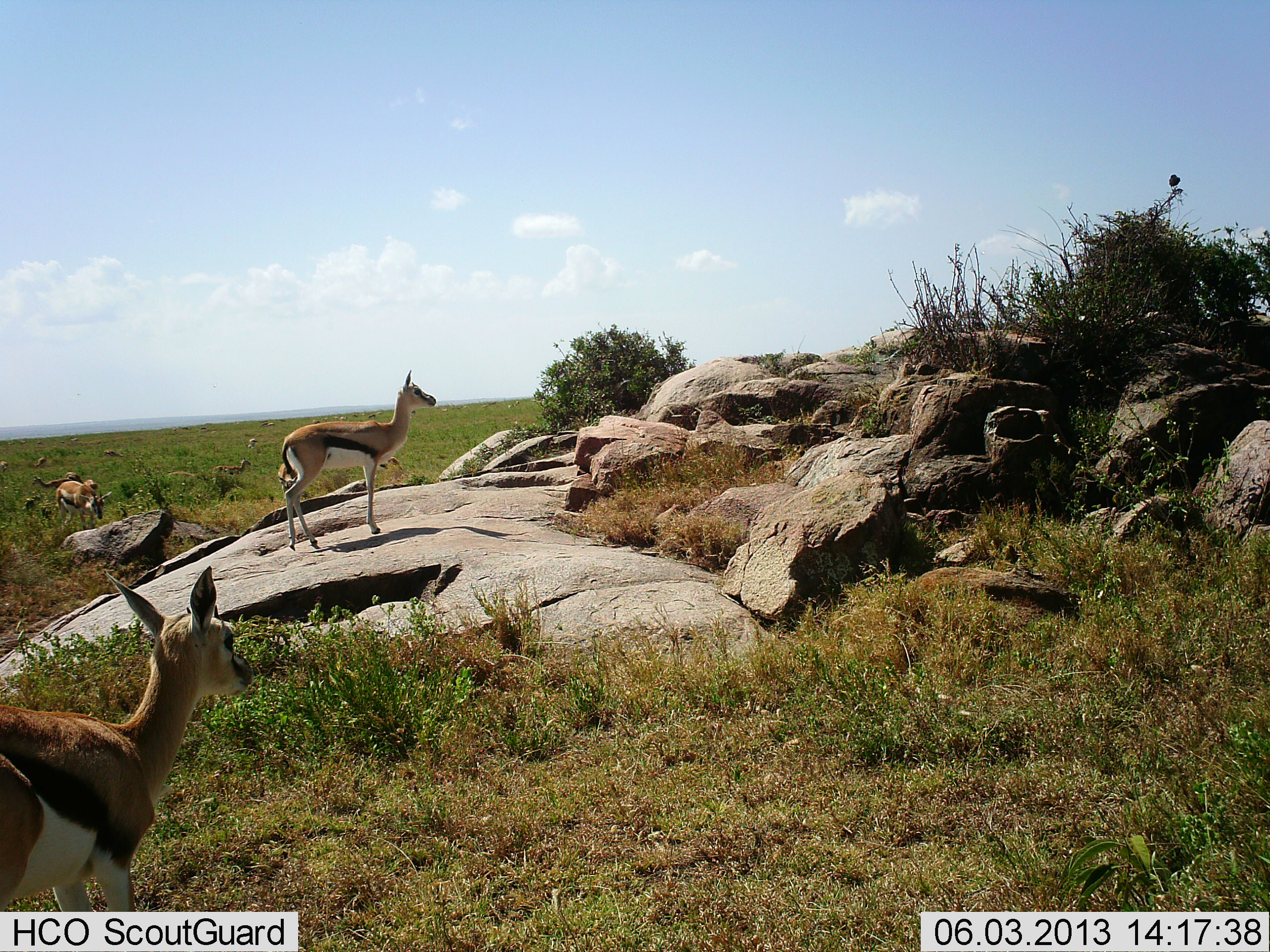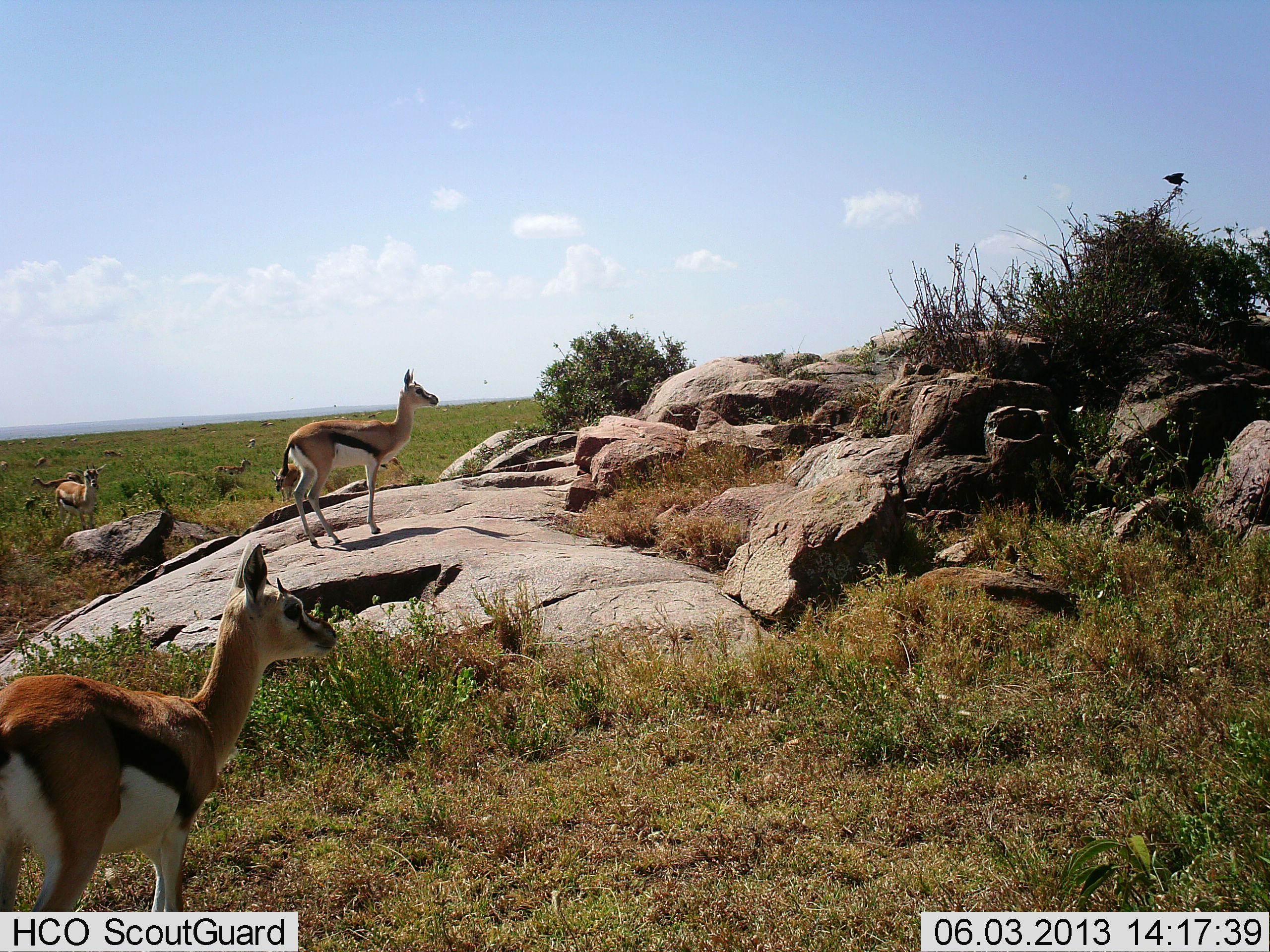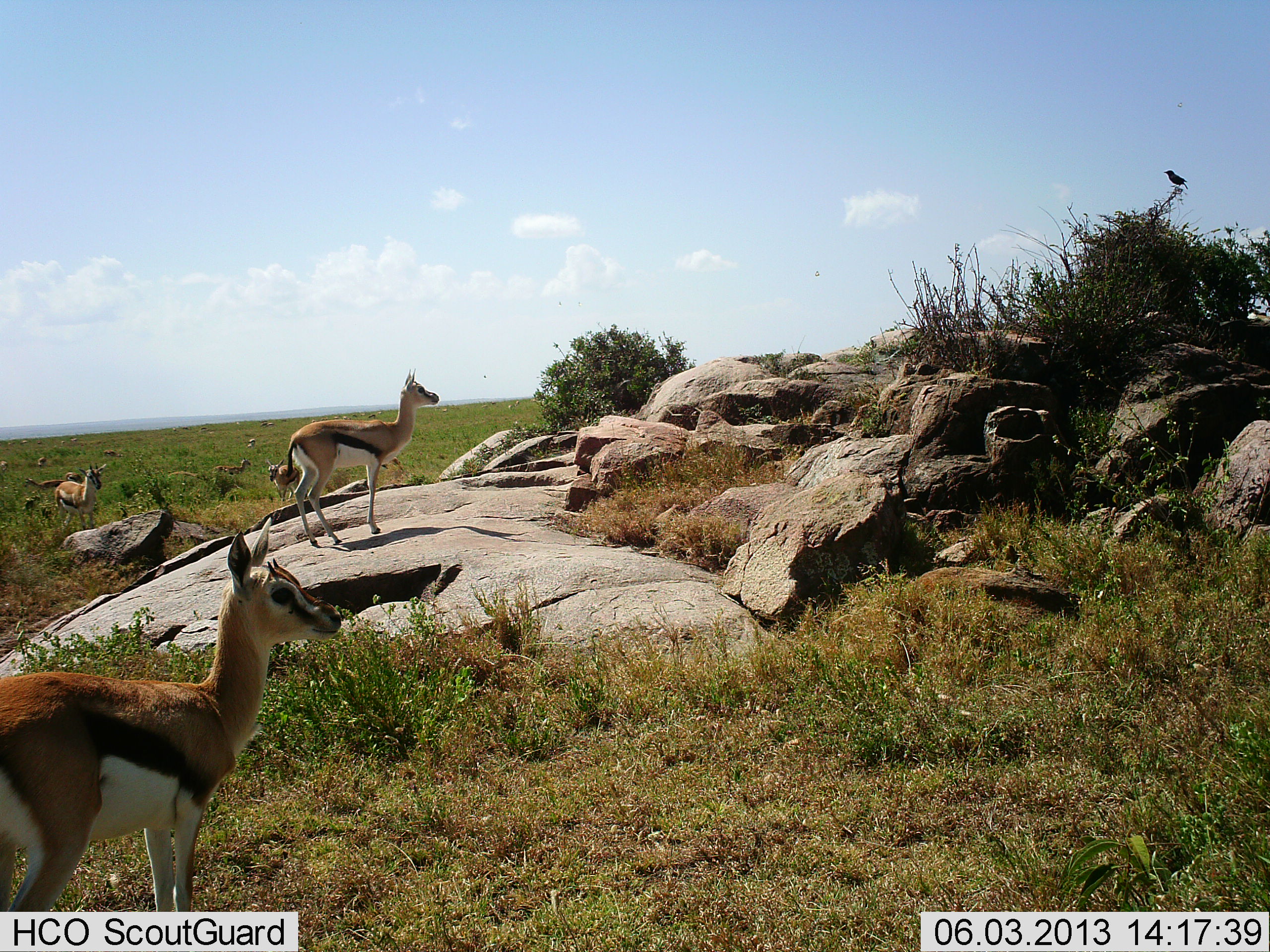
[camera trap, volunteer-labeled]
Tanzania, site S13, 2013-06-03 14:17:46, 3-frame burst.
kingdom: Animalia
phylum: Chordata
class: Mammalia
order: Artiodactyla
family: Bovidae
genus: Eudorcas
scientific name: Eudorcas thomsonii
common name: thomson's gazelle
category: gazellethomsons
Gazellethomsons (thomson's gazelle) (Eudorcas thomsonii), count 4. Behavior (volunteer vote fractions): standing 86%, resting 4%, moving 36%, interacting 4%. Young present (vote fraction): 7%. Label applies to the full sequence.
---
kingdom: Animalia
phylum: Chordata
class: Aves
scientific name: Aves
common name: bird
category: otherbird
Otherbird (bird) (Aves), count 1. Behavior (volunteer vote fractions): standing 76%, resting 12%, moving 18%, interacting 0%. Young present (vote fraction): 0%. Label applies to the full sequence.